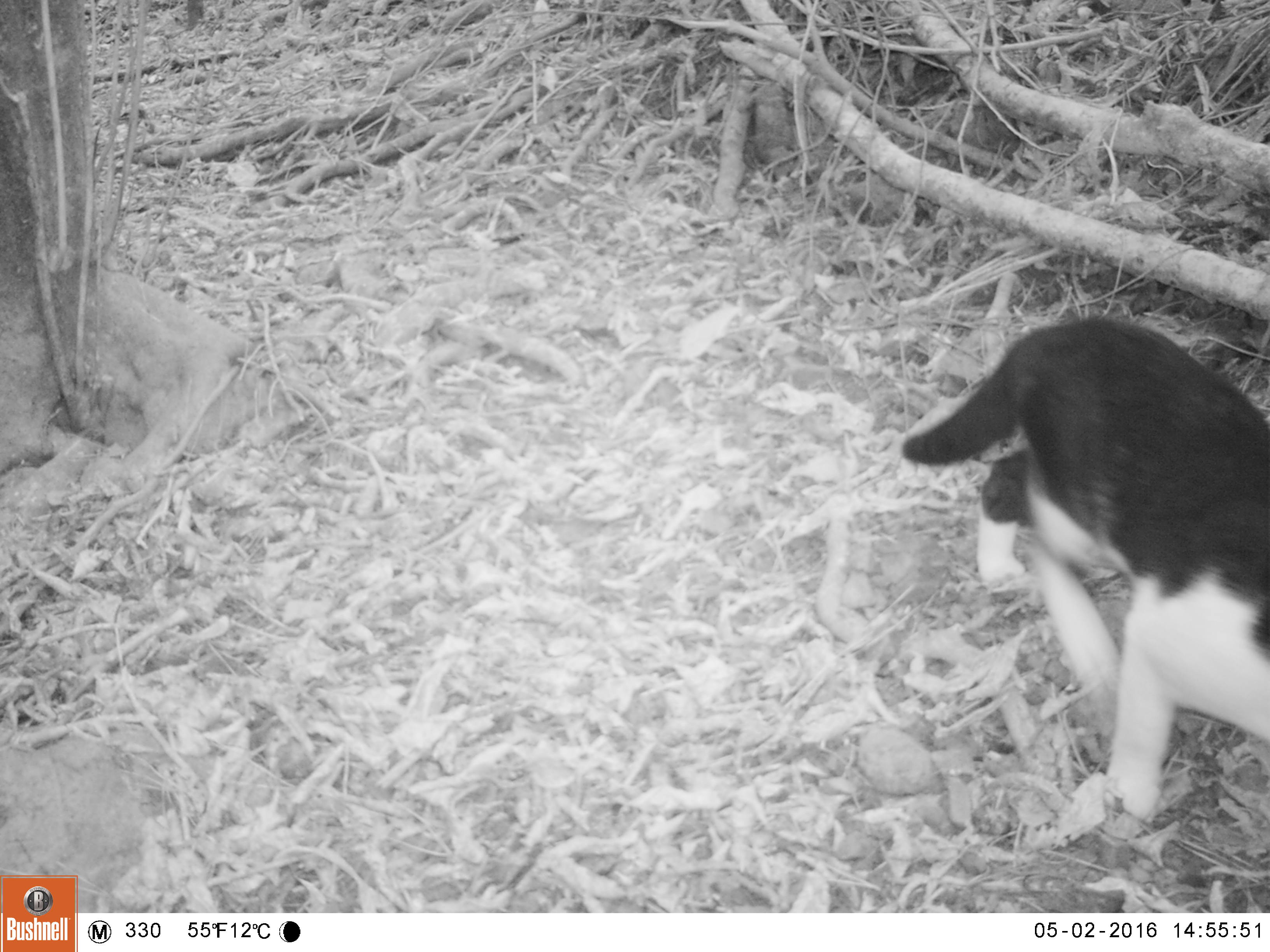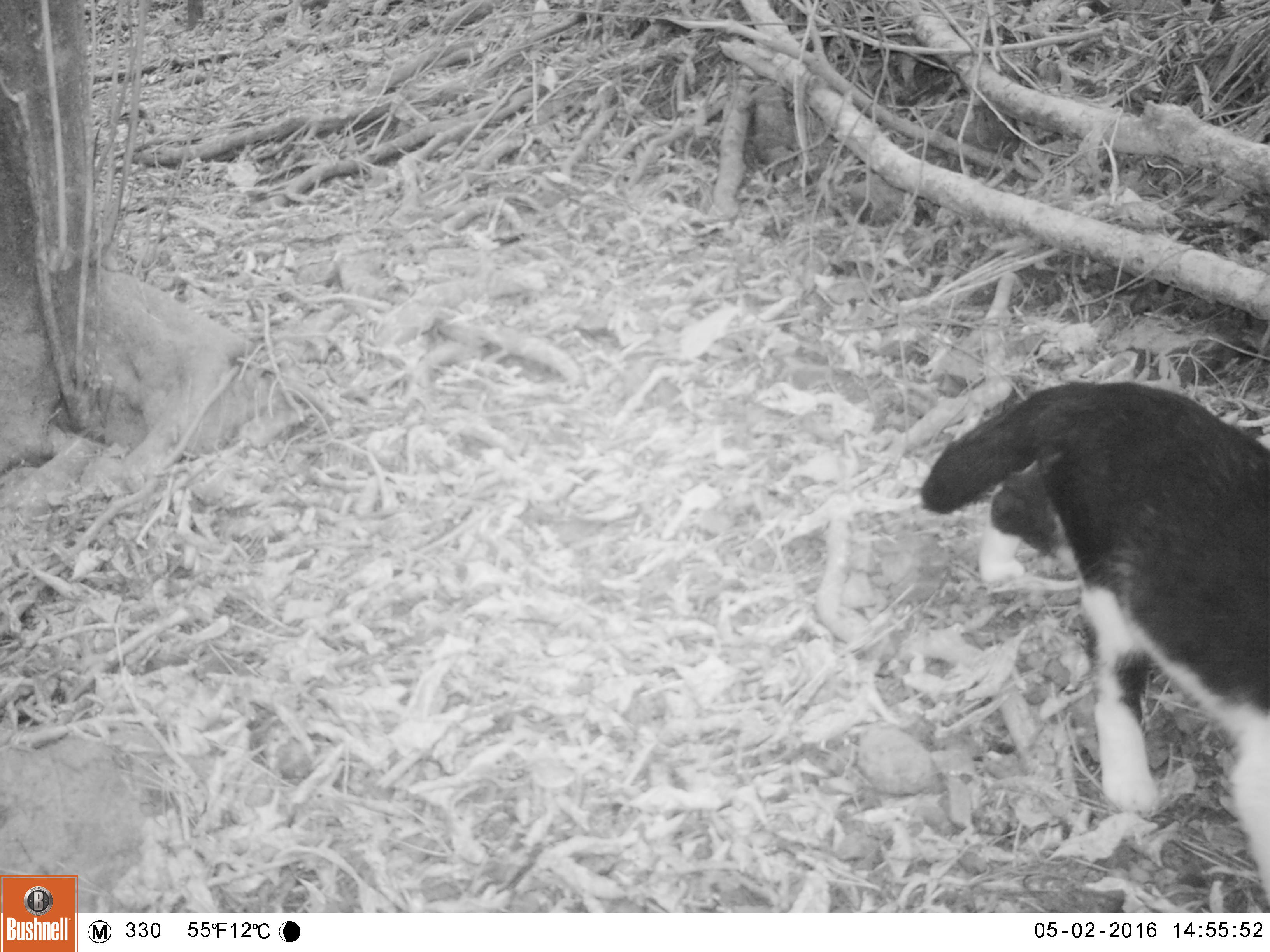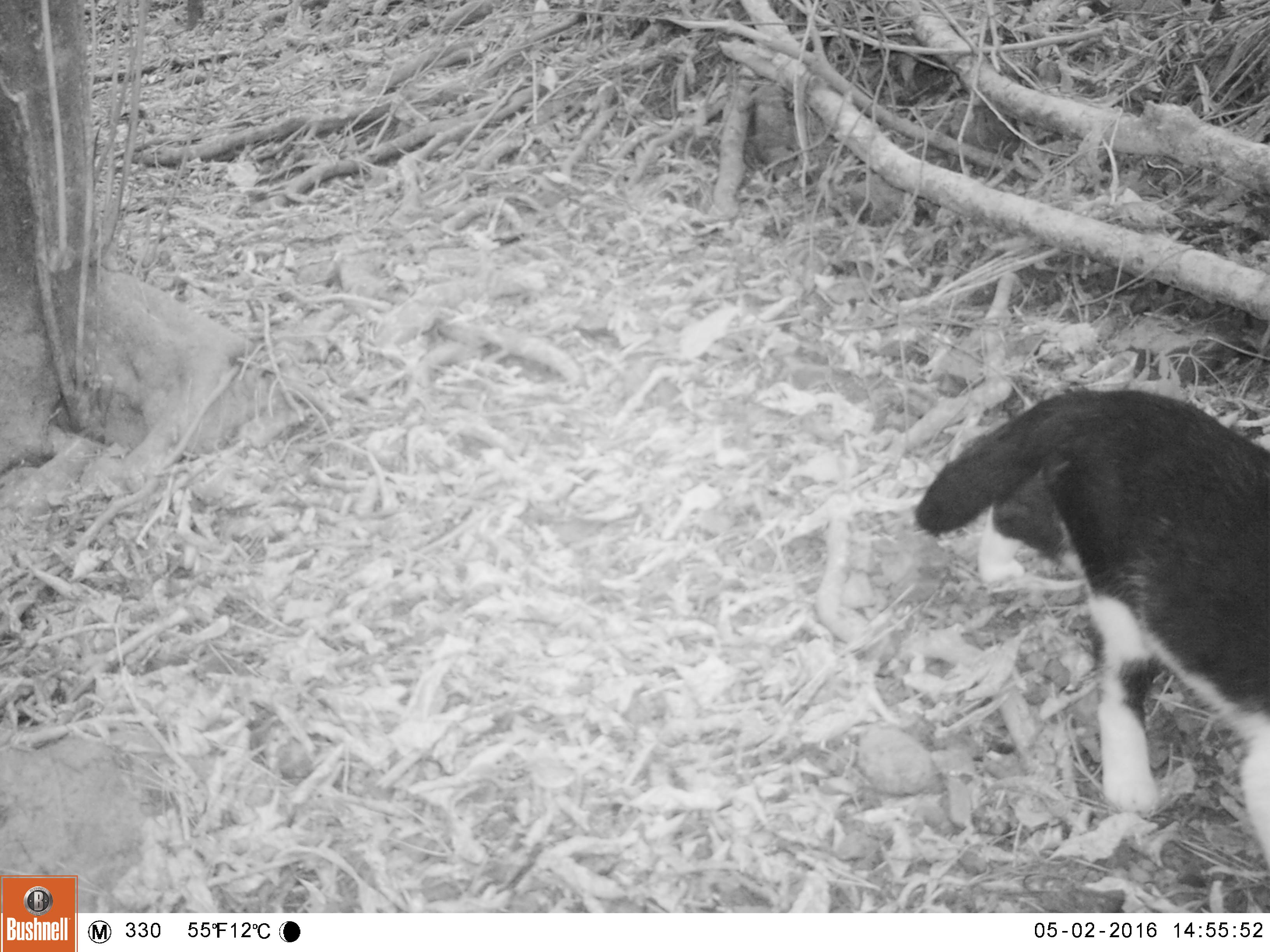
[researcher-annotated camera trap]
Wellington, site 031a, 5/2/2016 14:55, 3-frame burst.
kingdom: Animalia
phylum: Chordata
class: Mammalia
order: Carnivora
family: Felidae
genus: Felis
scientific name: Felis catus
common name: cat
Cat (Felis catus).